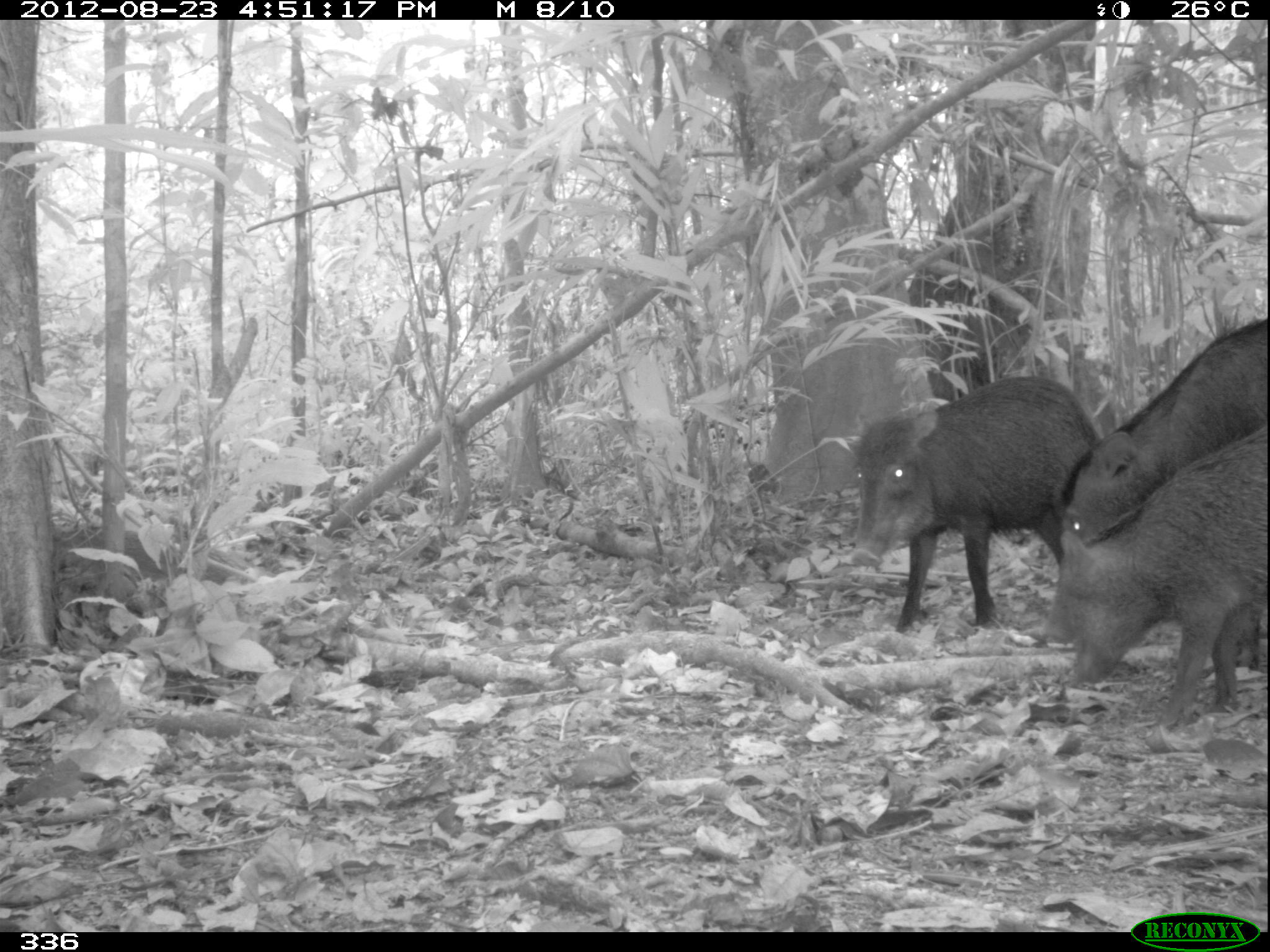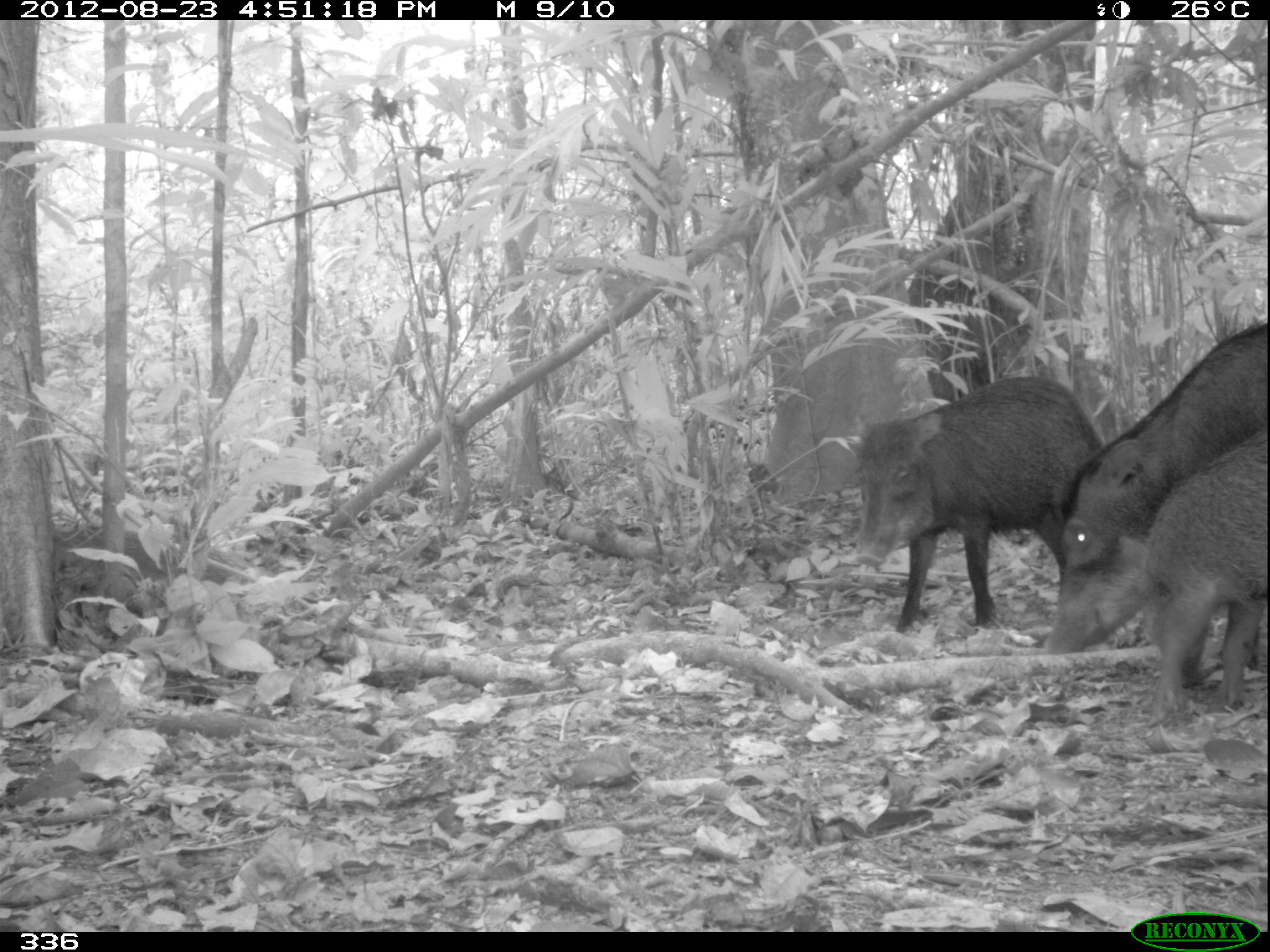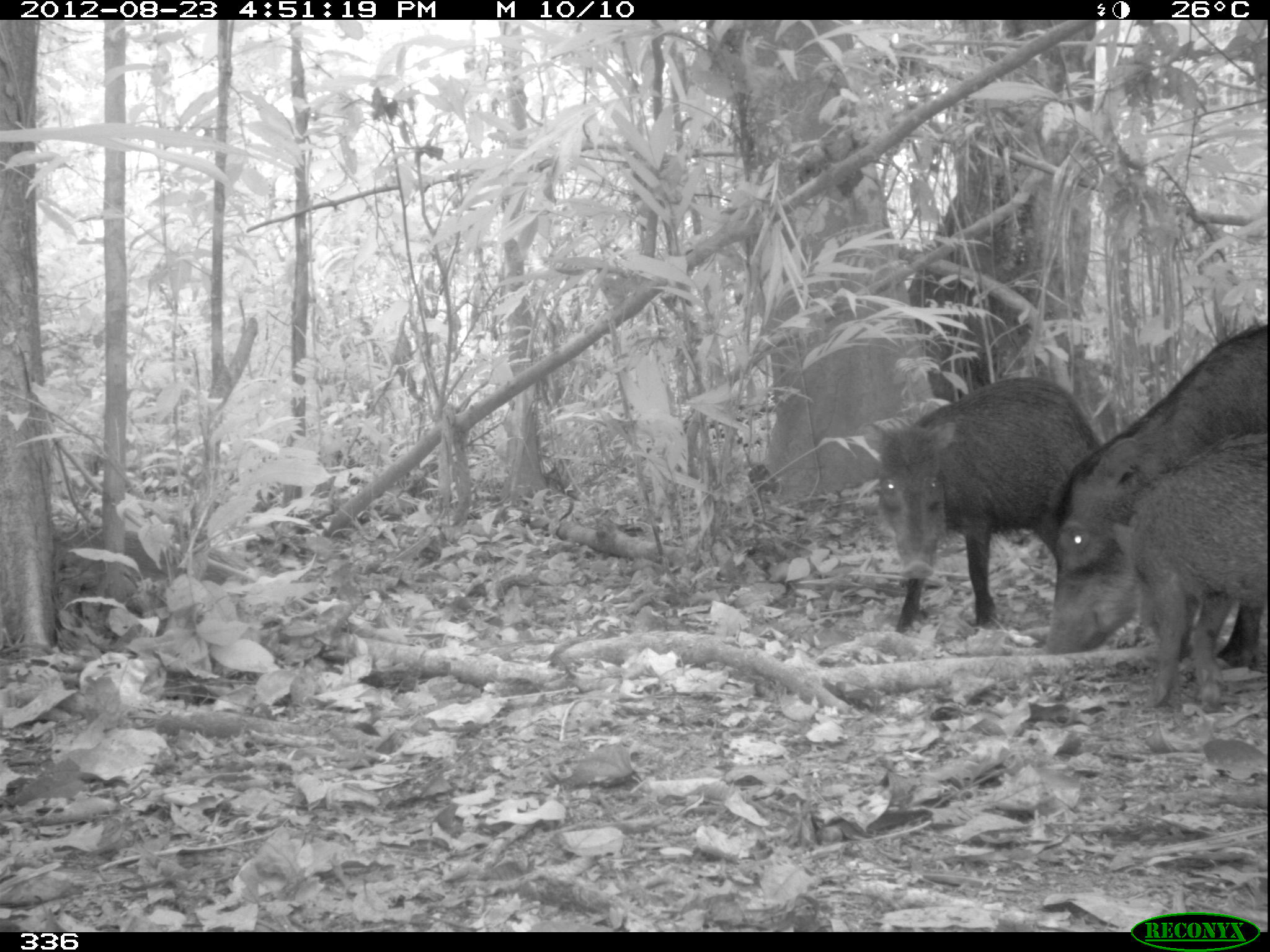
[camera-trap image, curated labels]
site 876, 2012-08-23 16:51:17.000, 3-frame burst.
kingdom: Animalia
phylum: Chordata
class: Mammalia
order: Artiodactyla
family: Tayassuidae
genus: Tayassu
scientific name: Tayassu pecari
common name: white-lipped peccary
Tayassu pecari (white-lipped peccary).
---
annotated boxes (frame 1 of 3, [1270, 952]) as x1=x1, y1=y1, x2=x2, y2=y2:
tayassu pecari: x1=854, y1=376, x2=1098, y2=631; x1=1058, y1=432, x2=1266, y2=718; x1=1056, y1=317, x2=1270, y2=542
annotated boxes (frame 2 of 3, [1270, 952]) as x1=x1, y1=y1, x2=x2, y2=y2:
tayassu pecari: x1=1043, y1=322, x2=1269, y2=655; x1=847, y1=375, x2=1105, y2=634; x1=1138, y1=424, x2=1269, y2=716; x1=1141, y1=594, x2=1212, y2=685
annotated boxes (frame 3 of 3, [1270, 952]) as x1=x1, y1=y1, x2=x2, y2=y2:
tayassu pecari: x1=1041, y1=319, x2=1269, y2=672; x1=861, y1=374, x2=1102, y2=638; x1=1111, y1=428, x2=1267, y2=714